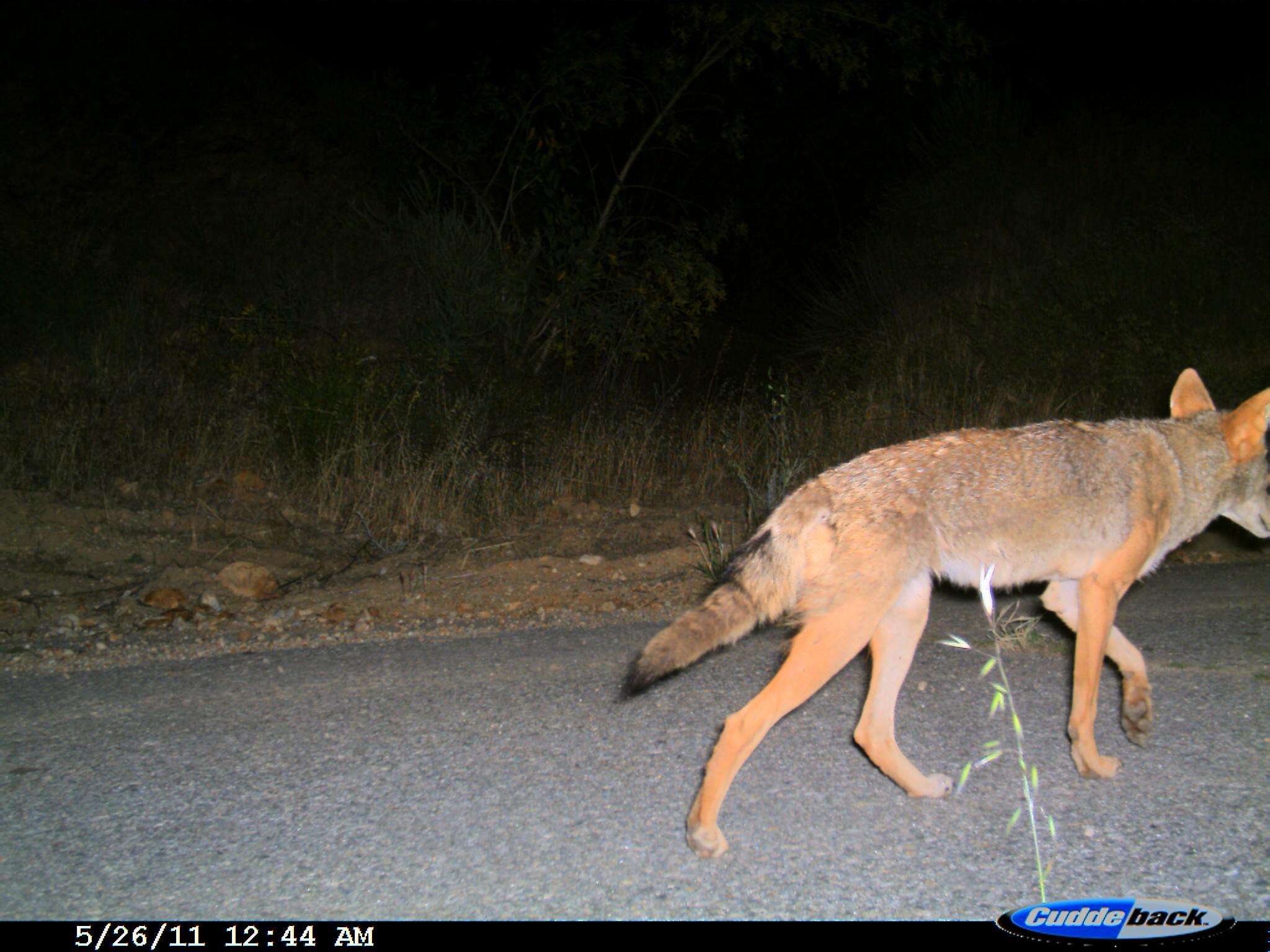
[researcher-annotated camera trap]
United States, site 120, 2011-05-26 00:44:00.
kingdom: Animalia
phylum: Chordata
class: Mammalia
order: Carnivora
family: Canidae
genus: Canis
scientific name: Canis latrans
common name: coyote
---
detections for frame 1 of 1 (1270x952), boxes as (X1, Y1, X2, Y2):
coyote: (621, 362, 1267, 860)